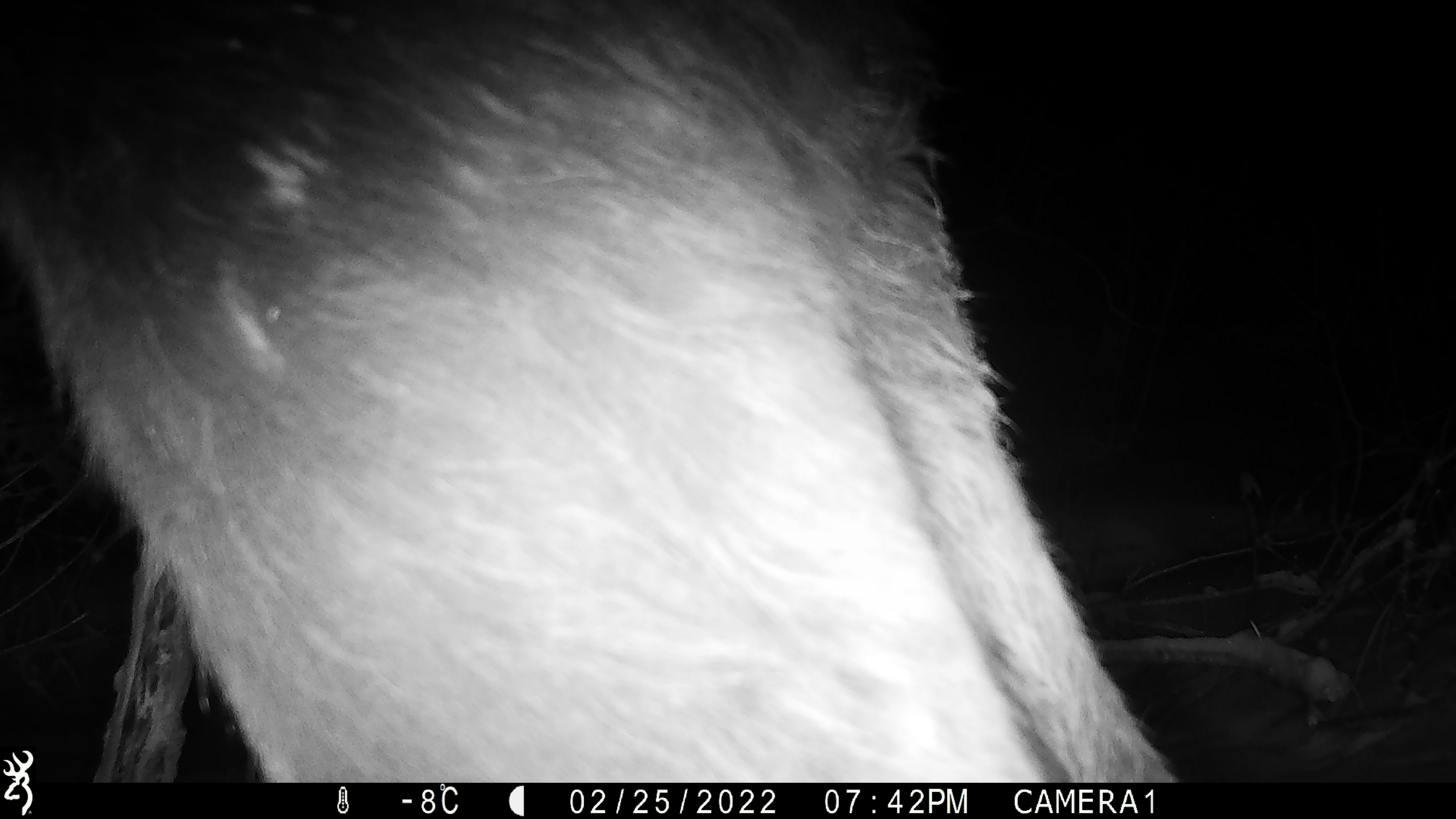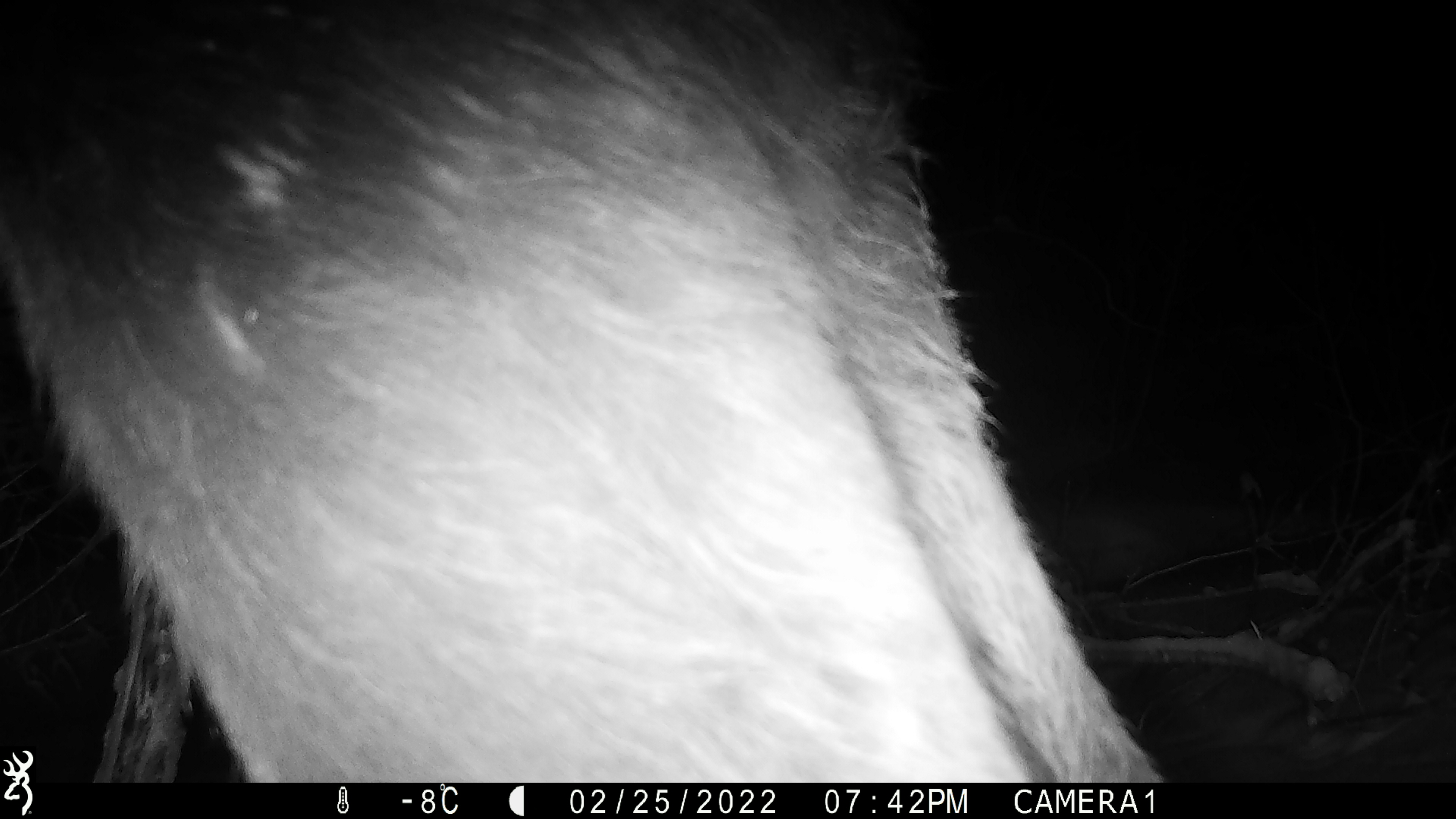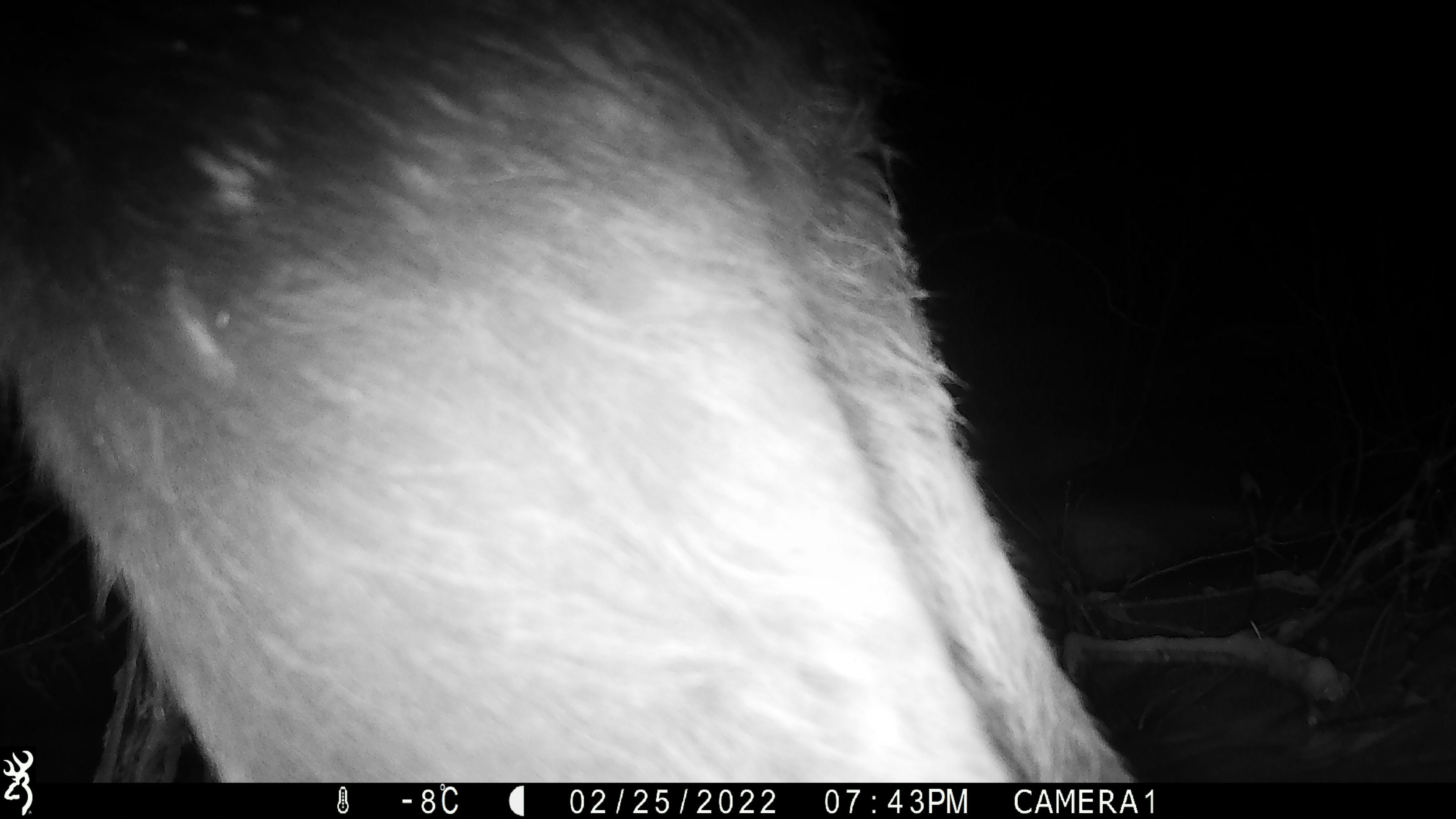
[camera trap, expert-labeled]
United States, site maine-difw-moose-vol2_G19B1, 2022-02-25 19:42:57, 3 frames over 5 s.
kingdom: Animalia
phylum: Chordata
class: Mammalia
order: Artiodactyla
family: Cervidae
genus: Alces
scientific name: Alces alces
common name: moose